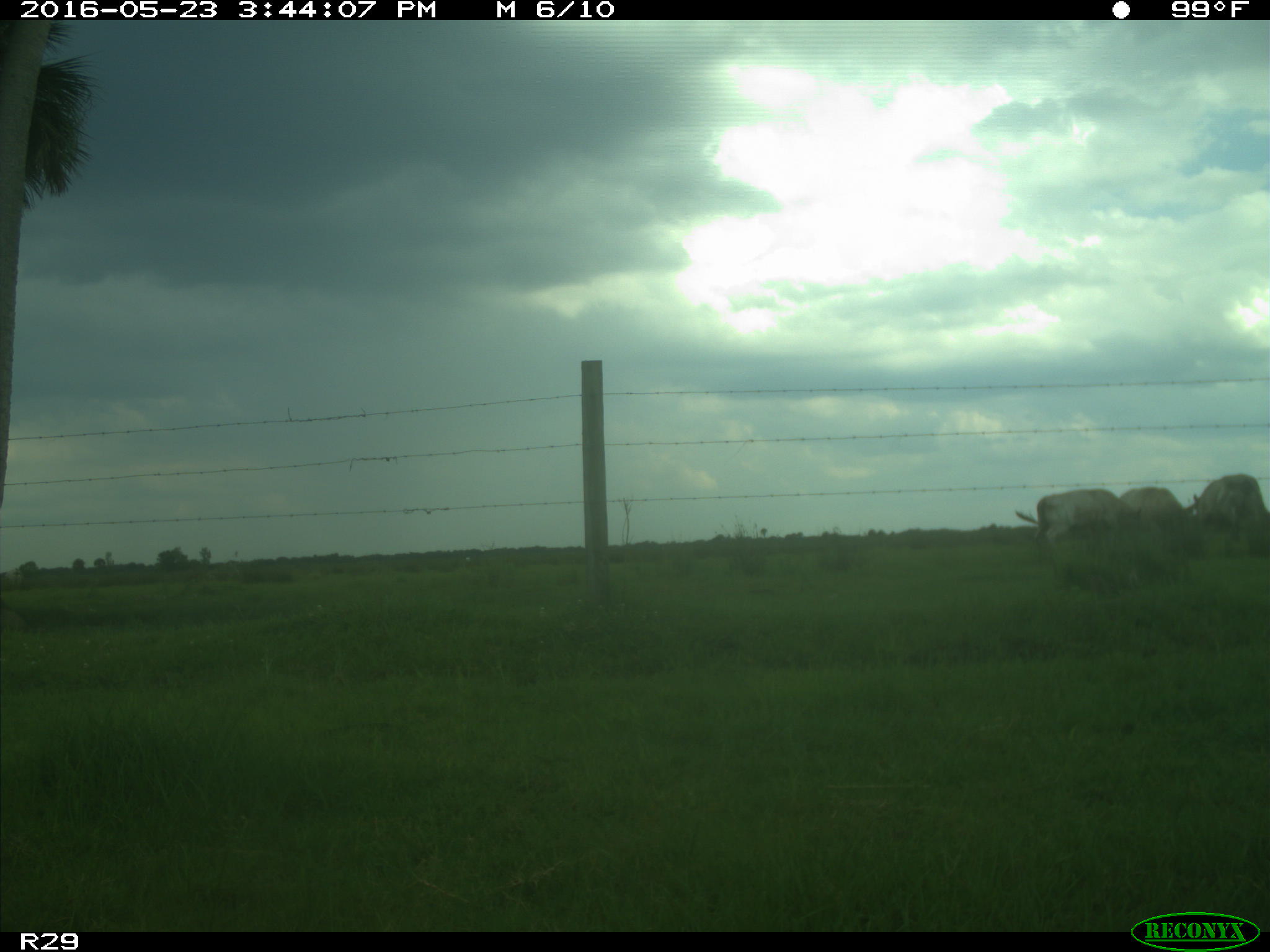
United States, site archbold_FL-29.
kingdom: Animalia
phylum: Chordata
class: Mammalia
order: Artiodactyla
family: Bovidae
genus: Bos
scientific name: Bos taurus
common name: domestic cow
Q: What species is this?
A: Bos taurus (domestic cow).